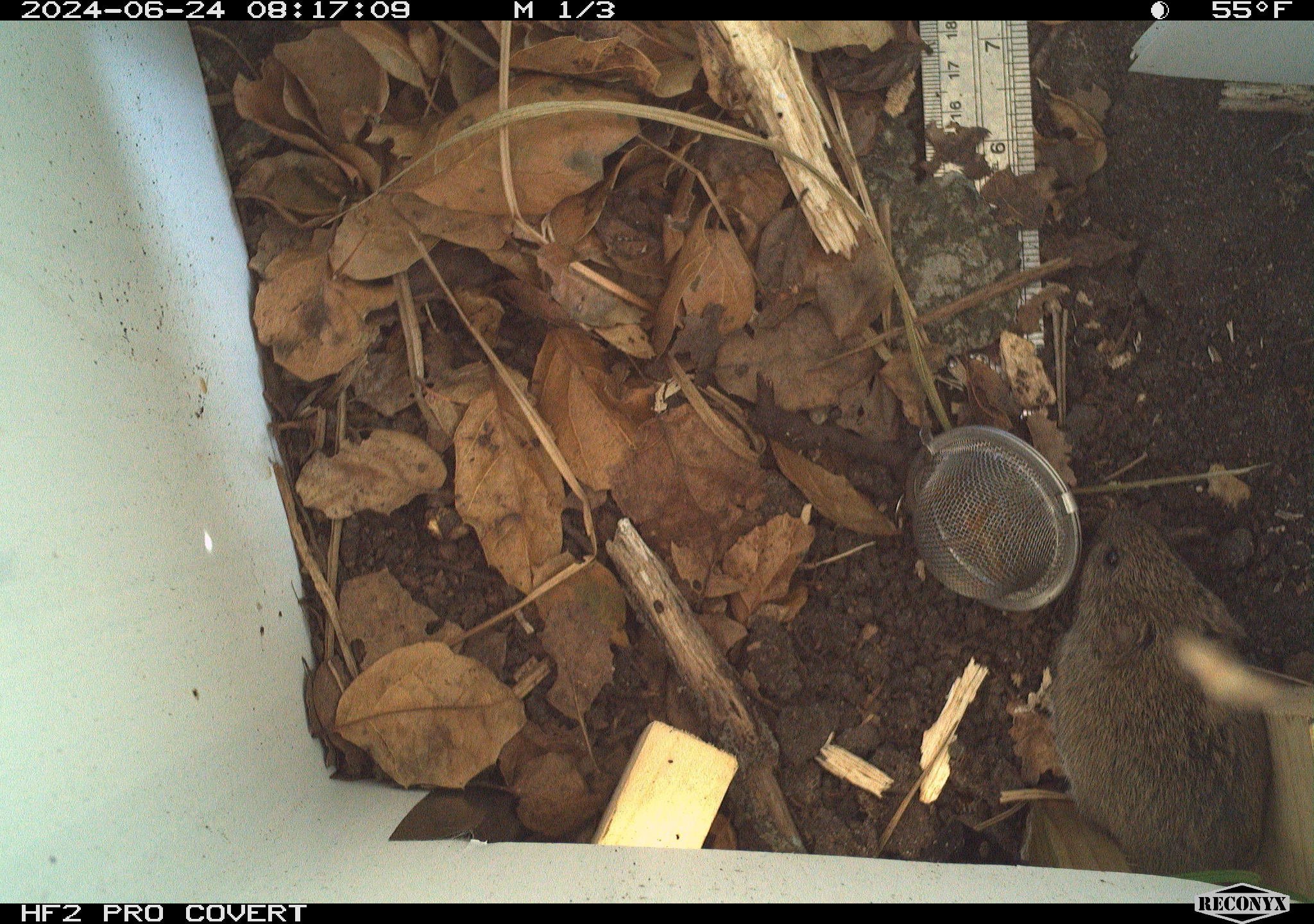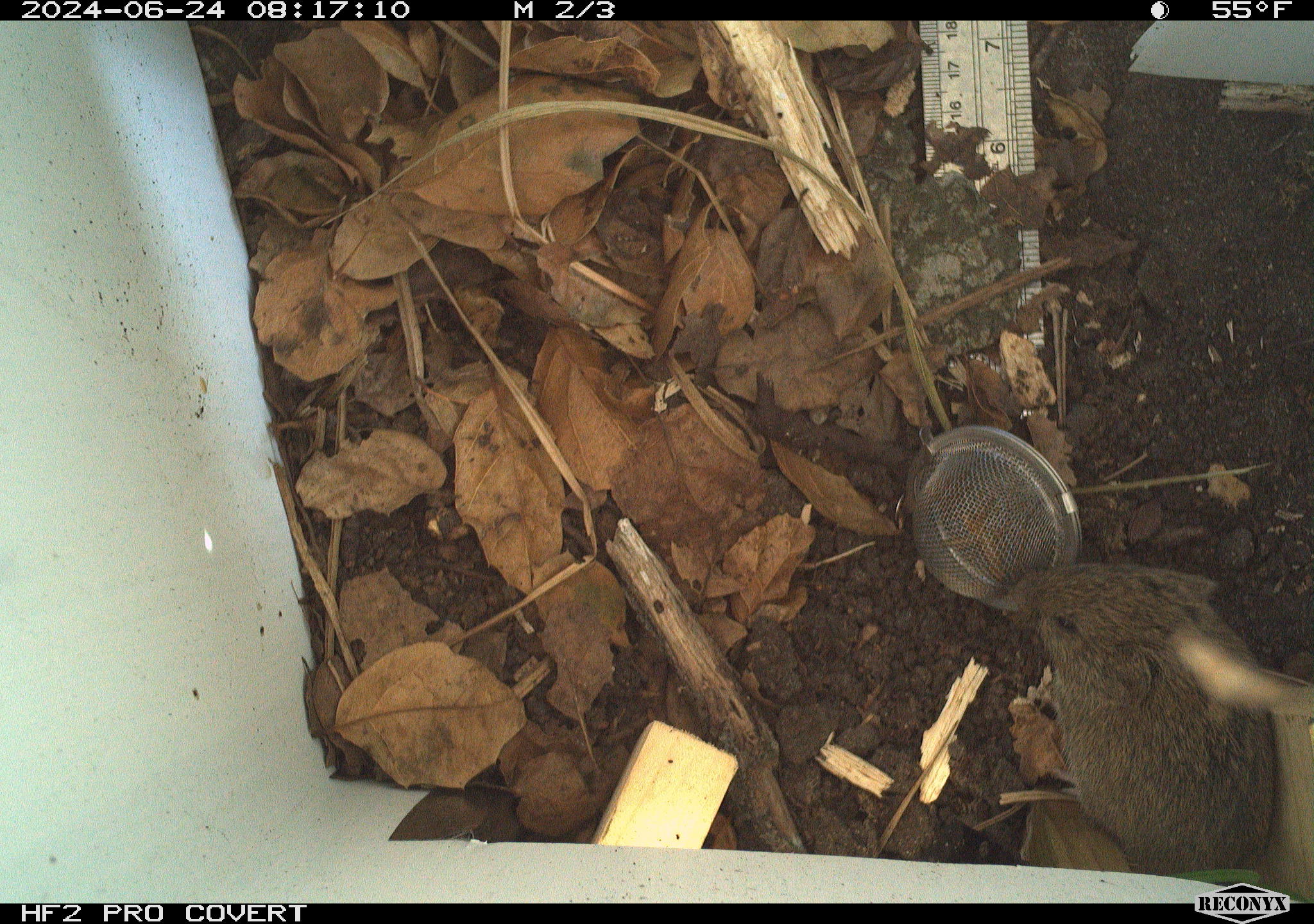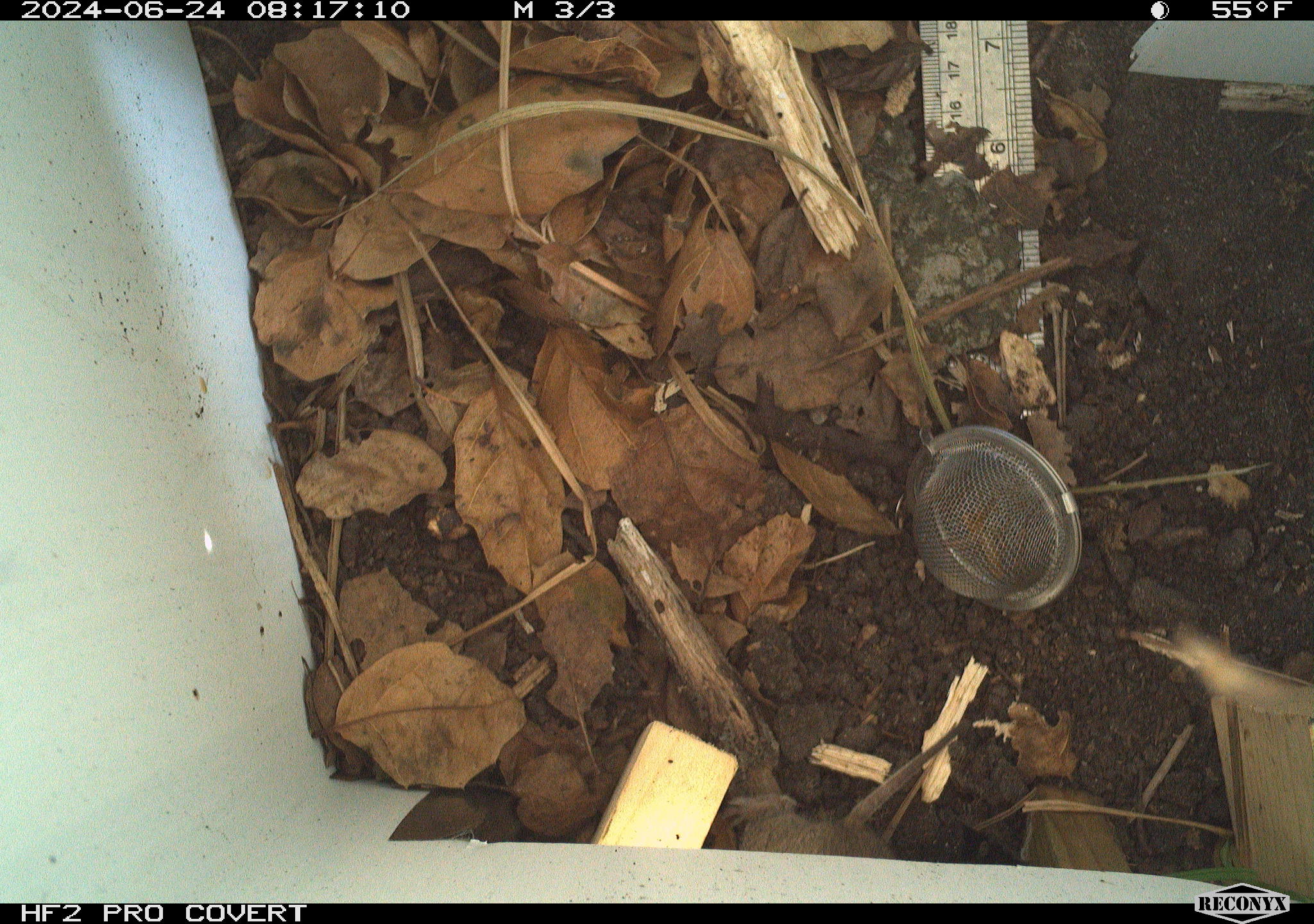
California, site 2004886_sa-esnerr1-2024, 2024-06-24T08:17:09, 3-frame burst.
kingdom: Animalia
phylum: Chordata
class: Mammalia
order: Rodentia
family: Cricetidae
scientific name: Cricetidae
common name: hamsters, voles, lemmings, and allies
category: cricetidae family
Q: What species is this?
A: Cricetidae family (hamsters, voles, lemmings, and allies) (Cricetidae).